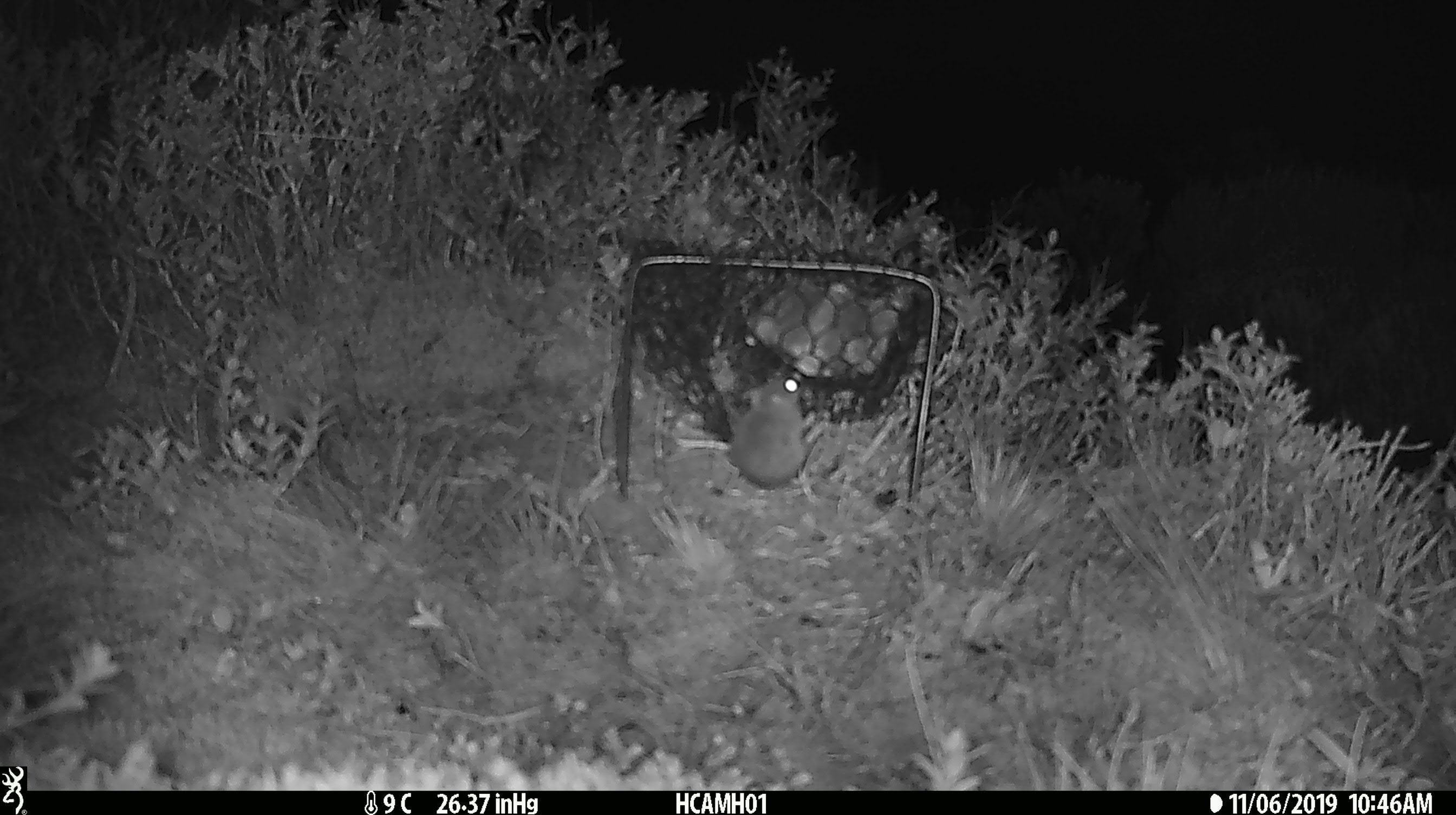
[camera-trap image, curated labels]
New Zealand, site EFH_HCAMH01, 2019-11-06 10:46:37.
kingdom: Animalia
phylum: Chordata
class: Mammalia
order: Rodentia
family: Muridae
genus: Mus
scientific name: Mus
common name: mouse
Mouse (Mus).